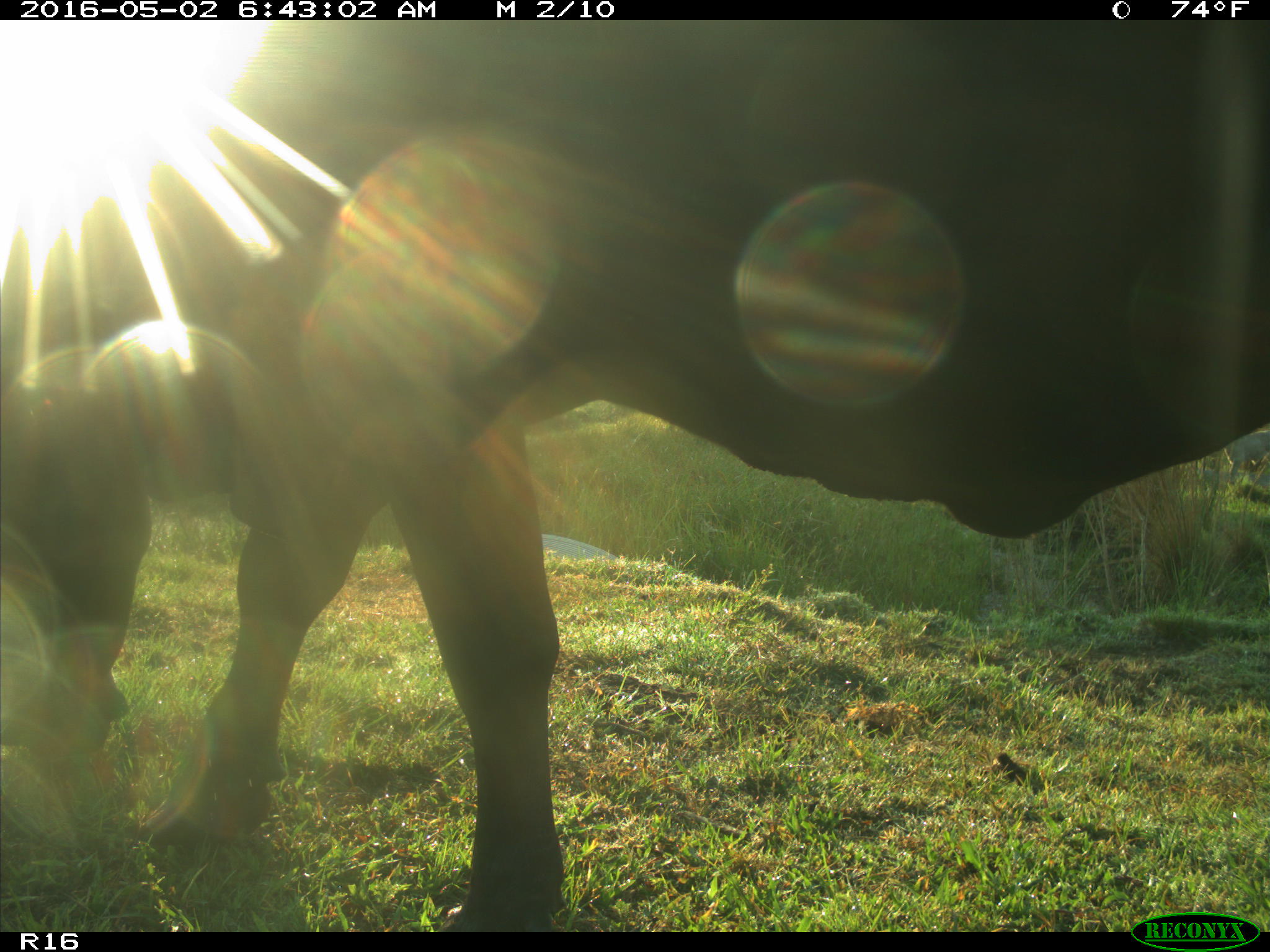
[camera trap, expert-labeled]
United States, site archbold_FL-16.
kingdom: Animalia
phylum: Chordata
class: Mammalia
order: Artiodactyla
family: Bovidae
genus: Bos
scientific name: Bos taurus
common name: domestic cow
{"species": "Bos taurus (domestic cow)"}